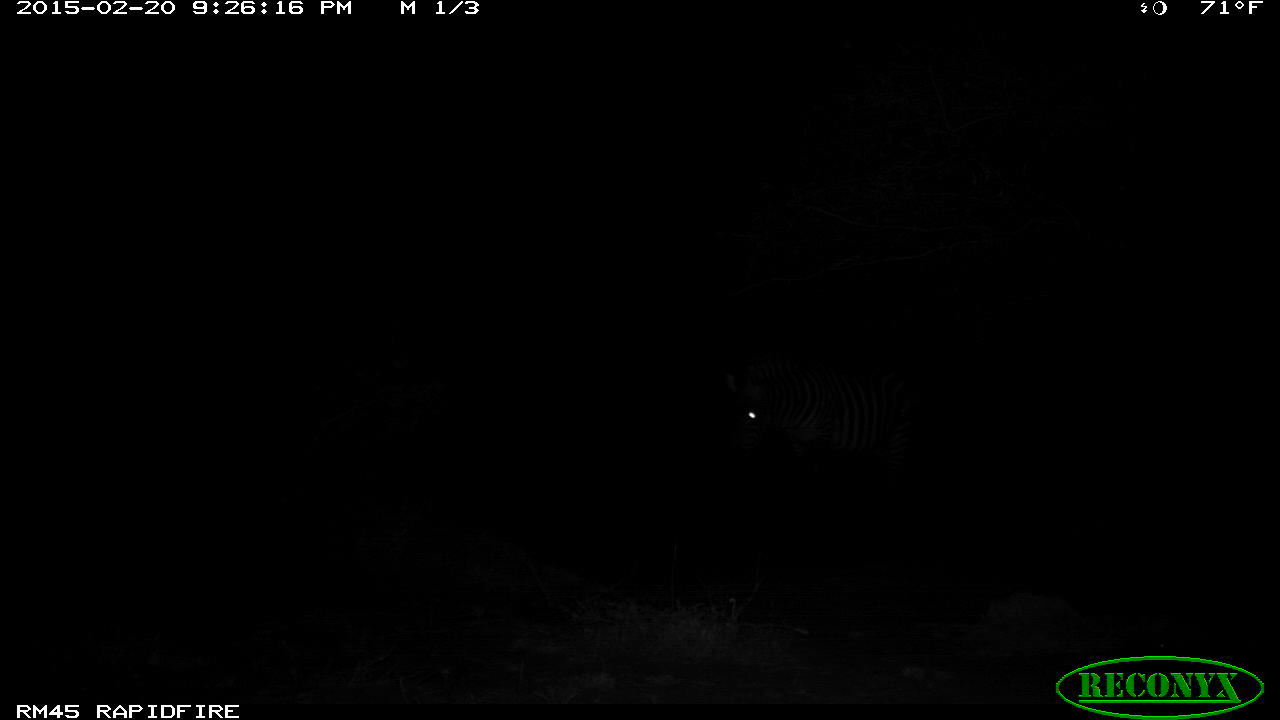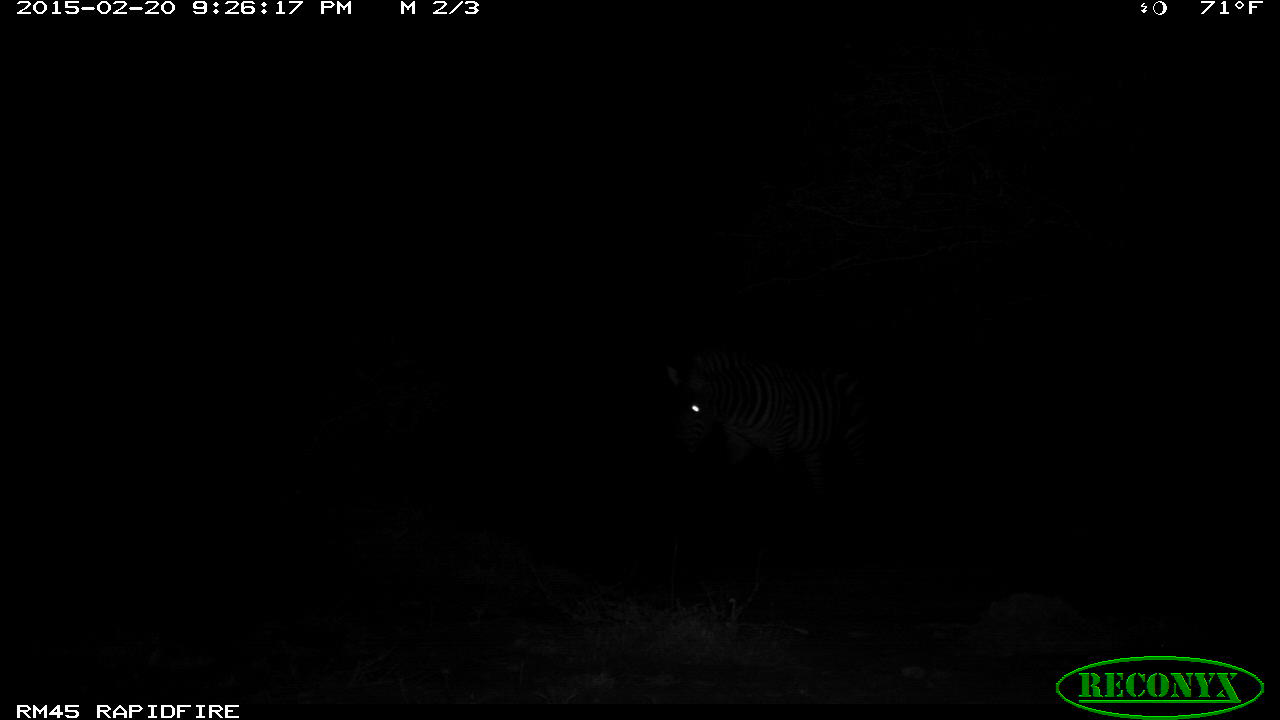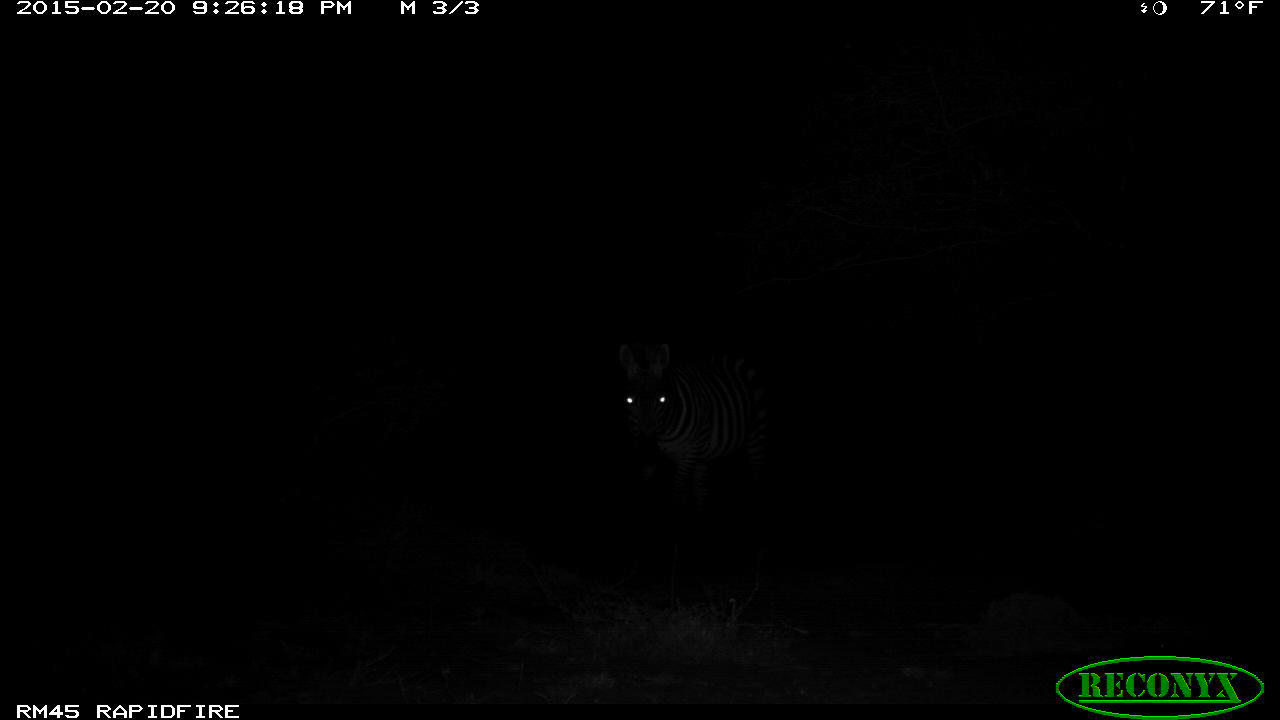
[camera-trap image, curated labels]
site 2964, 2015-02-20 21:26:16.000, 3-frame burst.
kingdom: Animalia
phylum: Chordata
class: Mammalia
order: Perissodactyla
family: Equidae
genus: Equus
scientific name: Equus quagga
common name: plains zebra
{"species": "Equus quagga (plains zebra)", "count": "1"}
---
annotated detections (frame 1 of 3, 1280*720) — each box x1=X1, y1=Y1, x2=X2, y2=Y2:
equus quagga: x1=723, y1=356, x2=917, y2=483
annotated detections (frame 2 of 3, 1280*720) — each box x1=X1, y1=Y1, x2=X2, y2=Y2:
equus quagga: x1=666, y1=349, x2=872, y2=504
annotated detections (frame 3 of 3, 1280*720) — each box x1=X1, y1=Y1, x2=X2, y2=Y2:
equus quagga: x1=611, y1=337, x2=771, y2=511